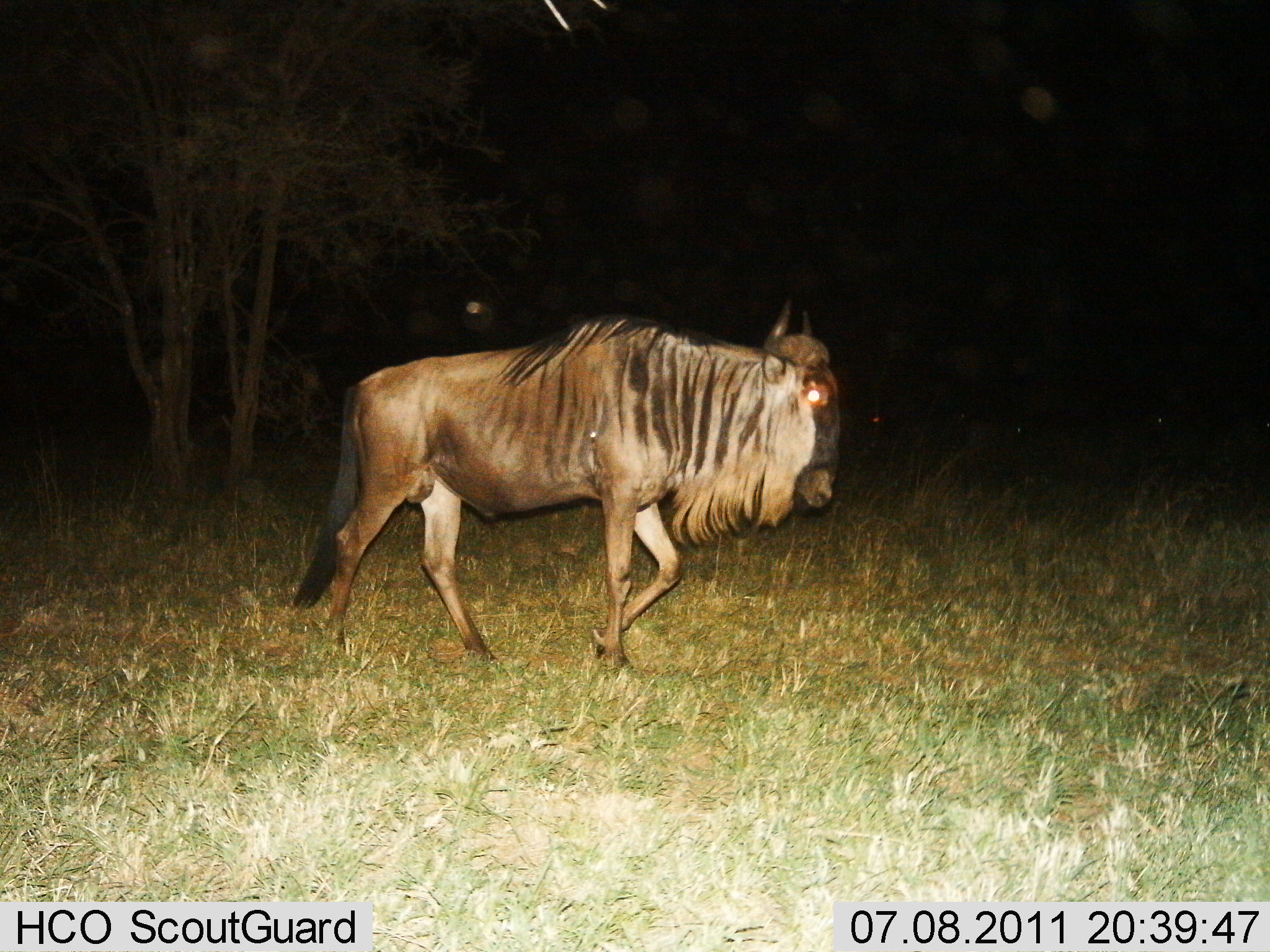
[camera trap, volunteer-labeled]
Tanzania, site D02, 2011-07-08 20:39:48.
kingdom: Animalia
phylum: Chordata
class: Mammalia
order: Artiodactyla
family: Bovidae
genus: Connochaetes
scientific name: Connochaetes taurinus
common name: blue wildebeest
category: wildebeest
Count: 1.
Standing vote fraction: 17%.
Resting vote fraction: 0%.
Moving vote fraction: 92%.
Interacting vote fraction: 0%.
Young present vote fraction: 0%.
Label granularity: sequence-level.